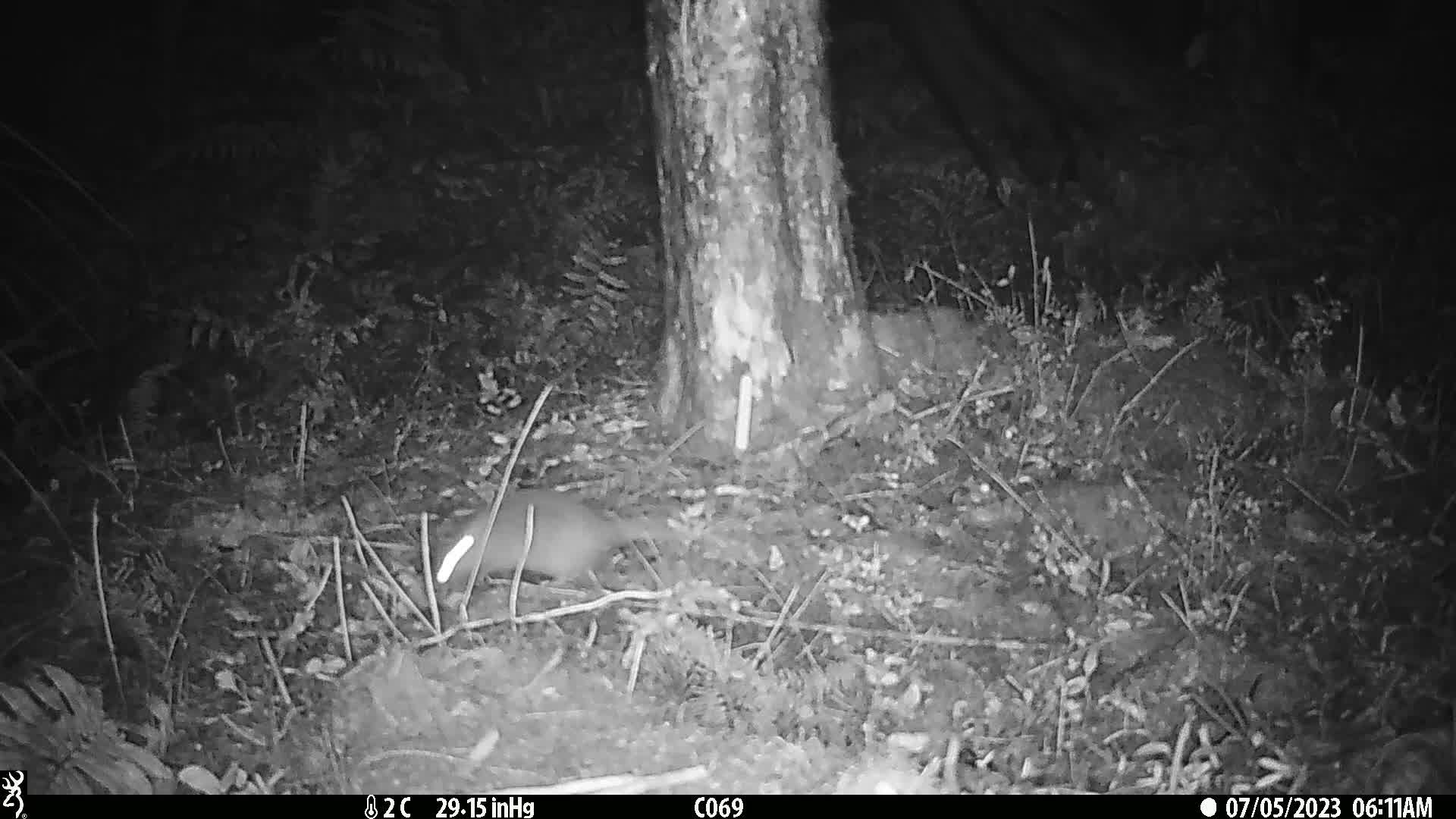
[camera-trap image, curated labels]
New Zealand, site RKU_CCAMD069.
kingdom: Animalia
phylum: Chordata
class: Mammalia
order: Rodentia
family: Muridae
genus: Rattus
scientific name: Rattus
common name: rat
Rat (Rattus).